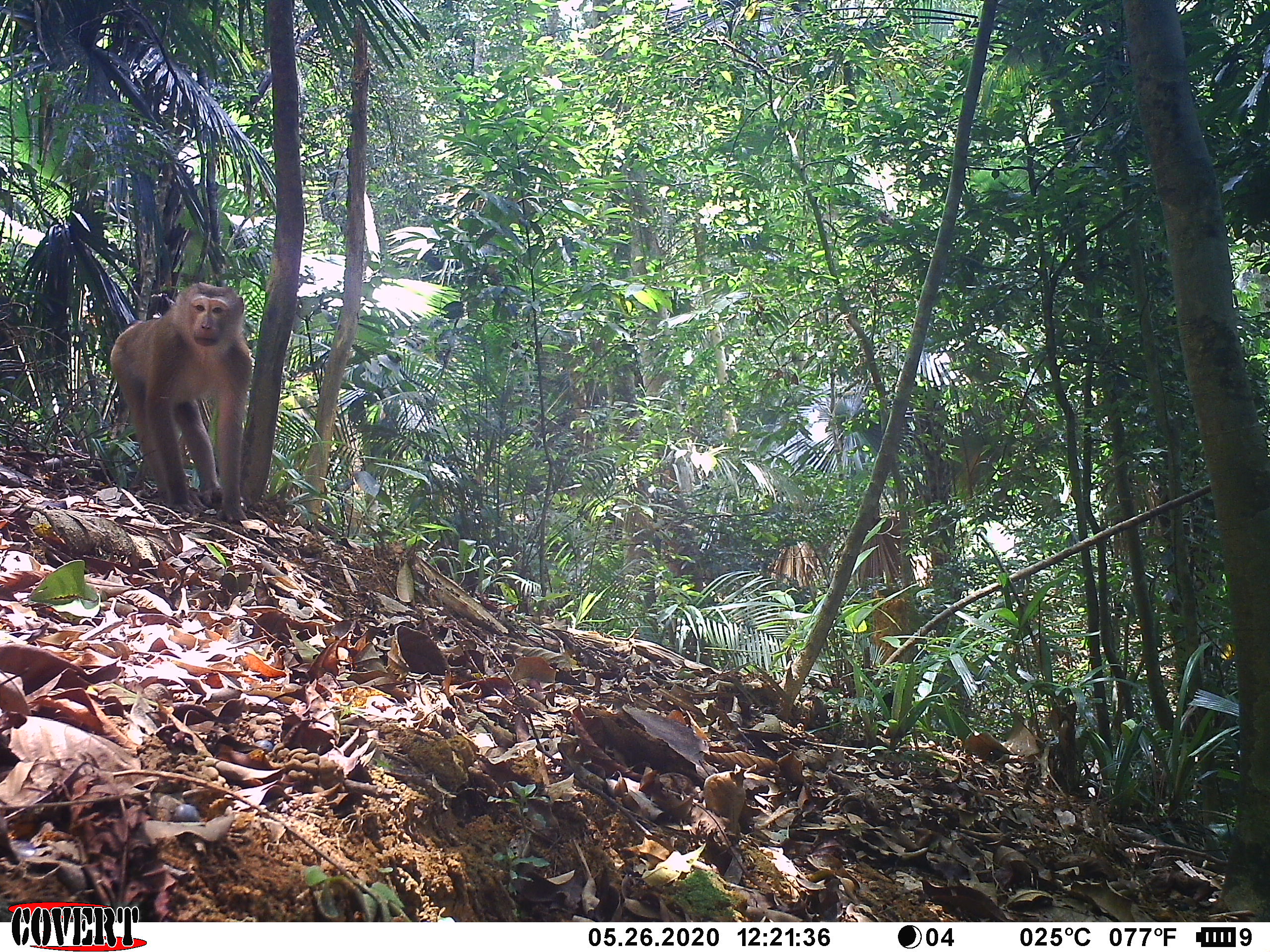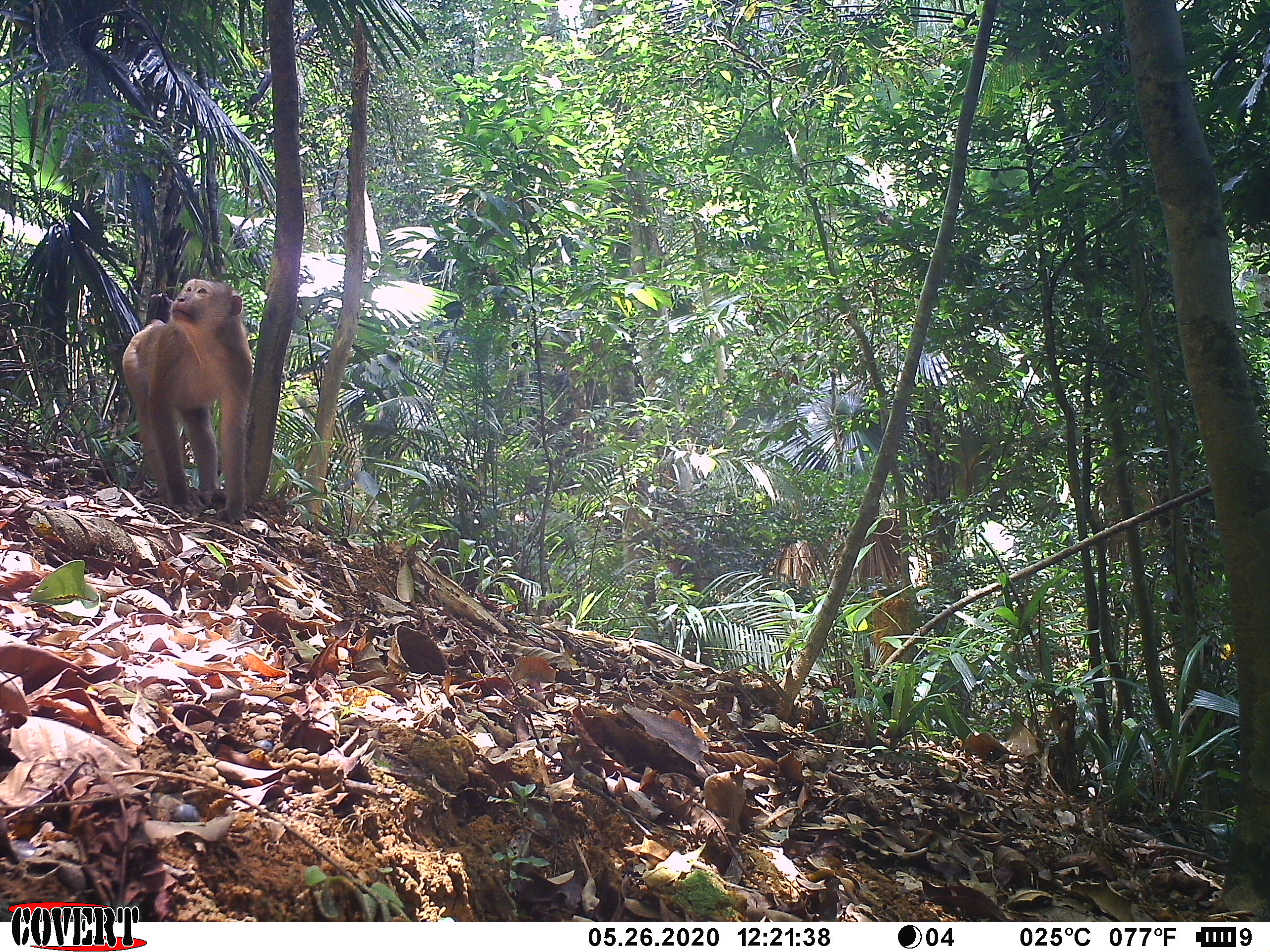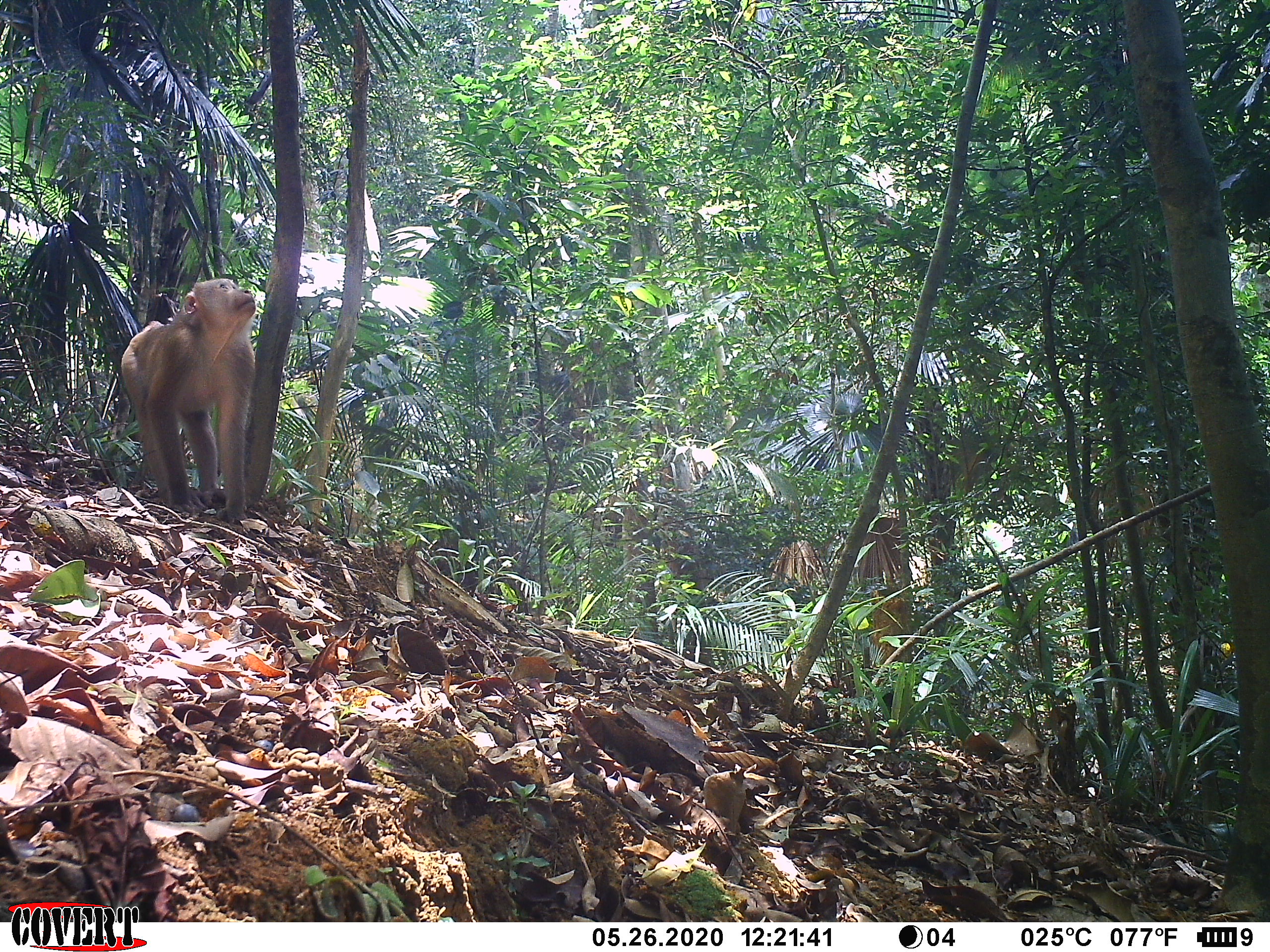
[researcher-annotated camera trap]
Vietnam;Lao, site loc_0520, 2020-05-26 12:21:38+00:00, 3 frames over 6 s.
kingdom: Animalia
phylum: Chordata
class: Mammalia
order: Primates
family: Cercopithecidae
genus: Macaca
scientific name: Macaca nemestrina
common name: pig-tailed macaque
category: pig tailed macaque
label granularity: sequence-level